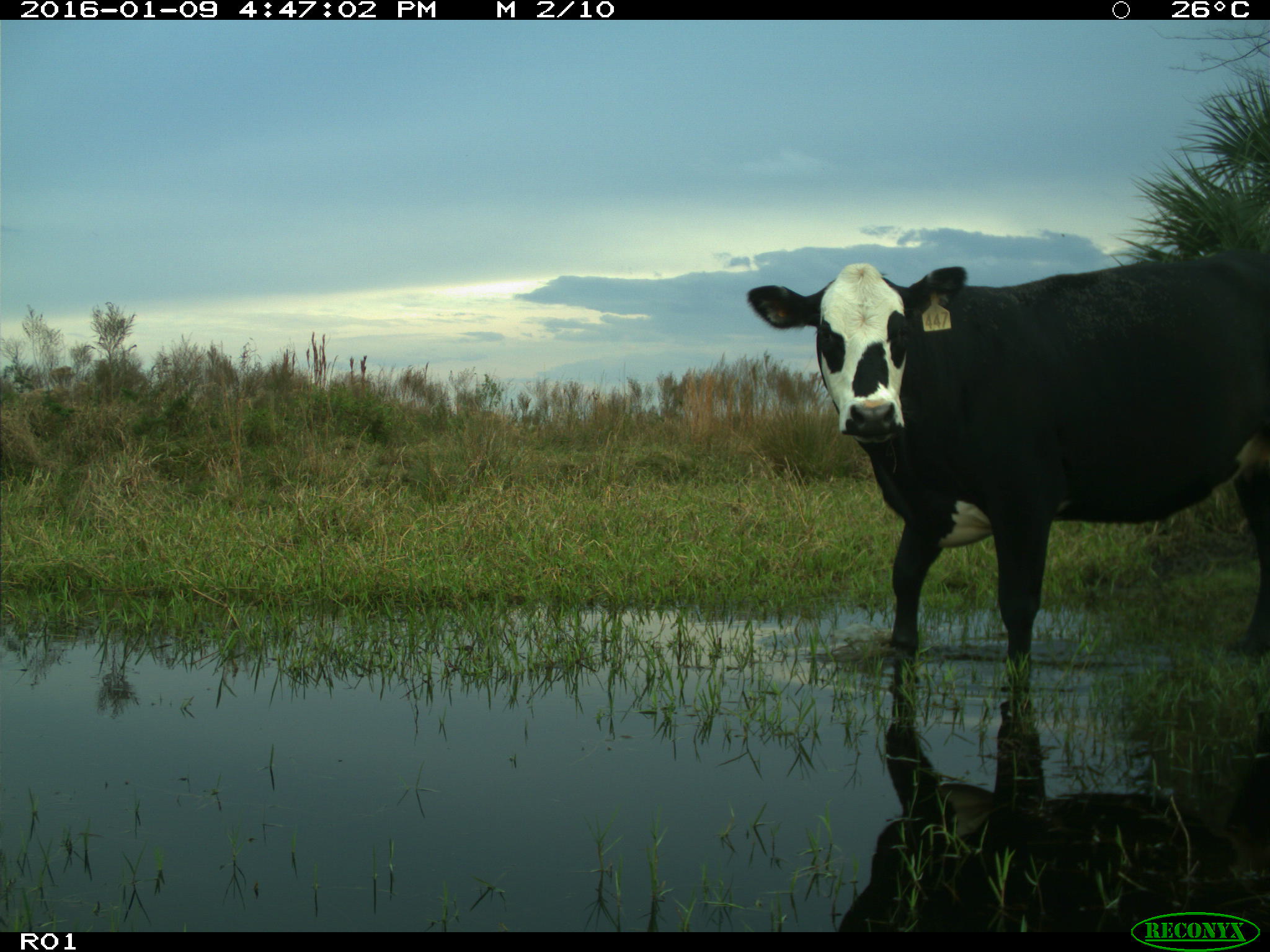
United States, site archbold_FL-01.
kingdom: Animalia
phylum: Chordata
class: Mammalia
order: Artiodactyla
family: Bovidae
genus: Bos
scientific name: Bos taurus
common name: domestic cow